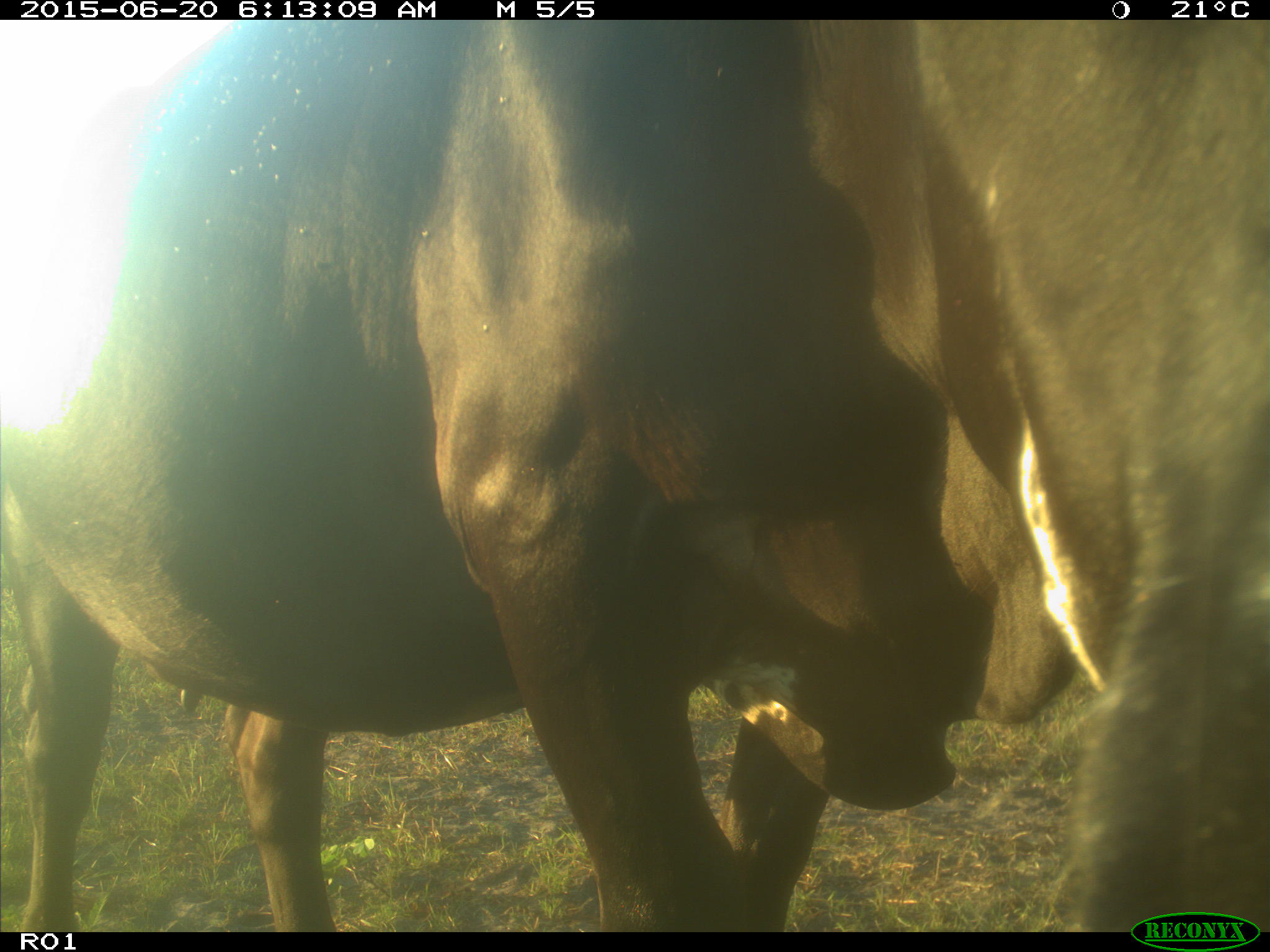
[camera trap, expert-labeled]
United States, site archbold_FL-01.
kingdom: Animalia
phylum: Chordata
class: Mammalia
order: Artiodactyla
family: Bovidae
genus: Bos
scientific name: Bos taurus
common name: domestic cow